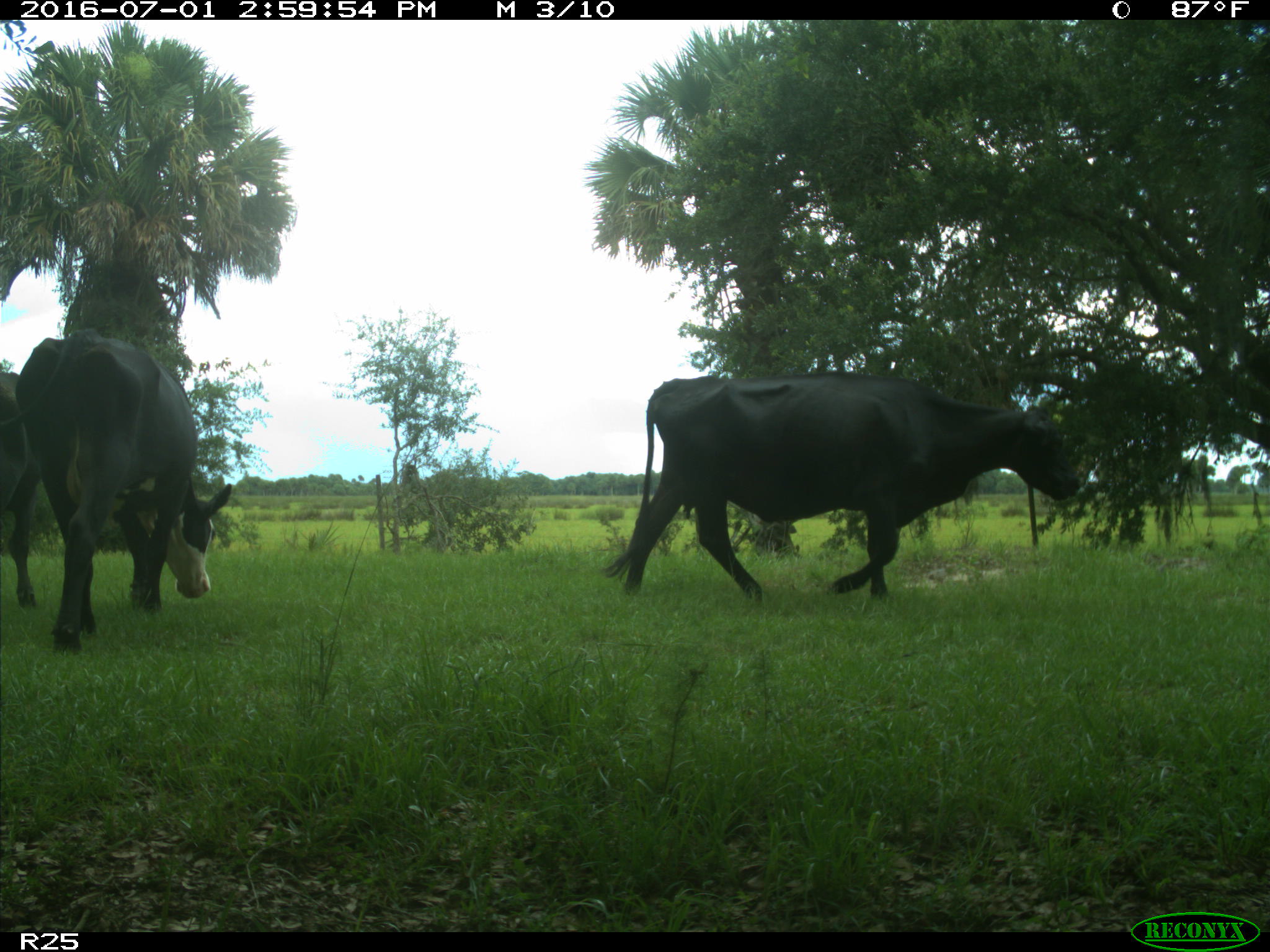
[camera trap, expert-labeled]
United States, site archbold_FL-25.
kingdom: Animalia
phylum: Chordata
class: Mammalia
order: Artiodactyla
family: Bovidae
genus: Bos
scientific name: Bos taurus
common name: domestic cow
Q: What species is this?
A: Bos taurus (domestic cow).